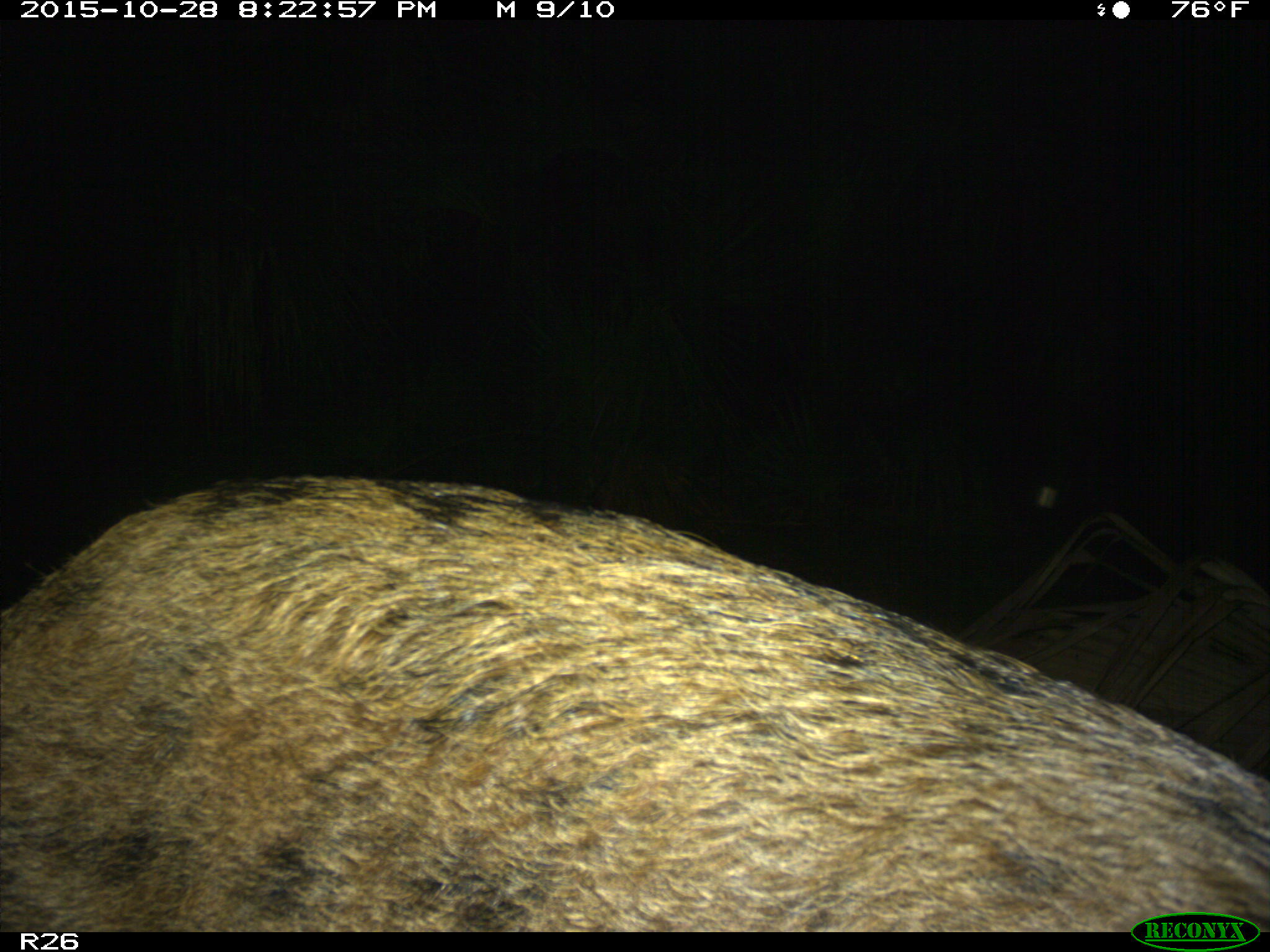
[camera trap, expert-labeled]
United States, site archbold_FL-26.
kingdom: Animalia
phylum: Chordata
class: Mammalia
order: Artiodactyla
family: Suidae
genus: Sus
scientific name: Sus scrofa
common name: wild boar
Sus scrofa (wild boar).